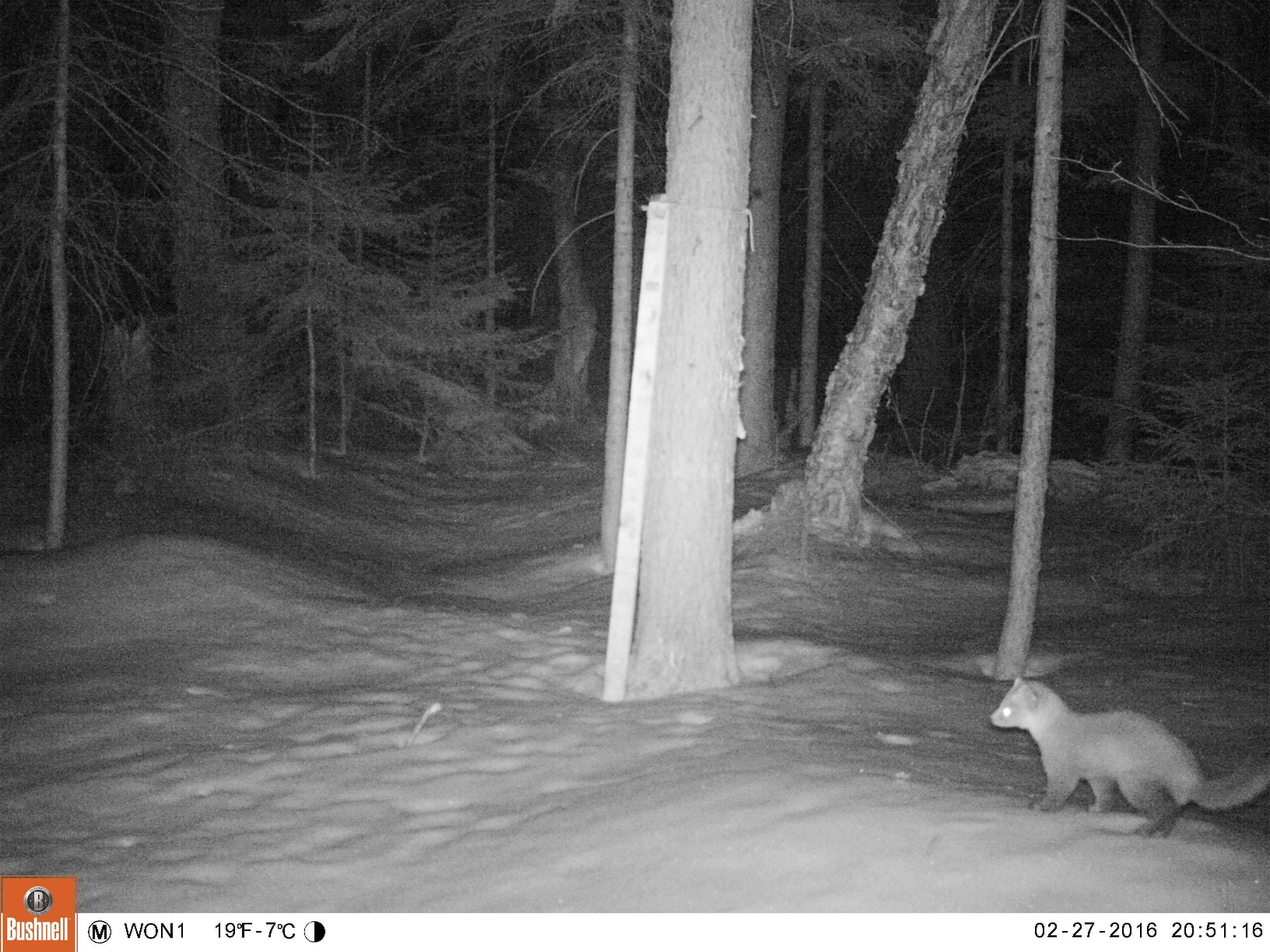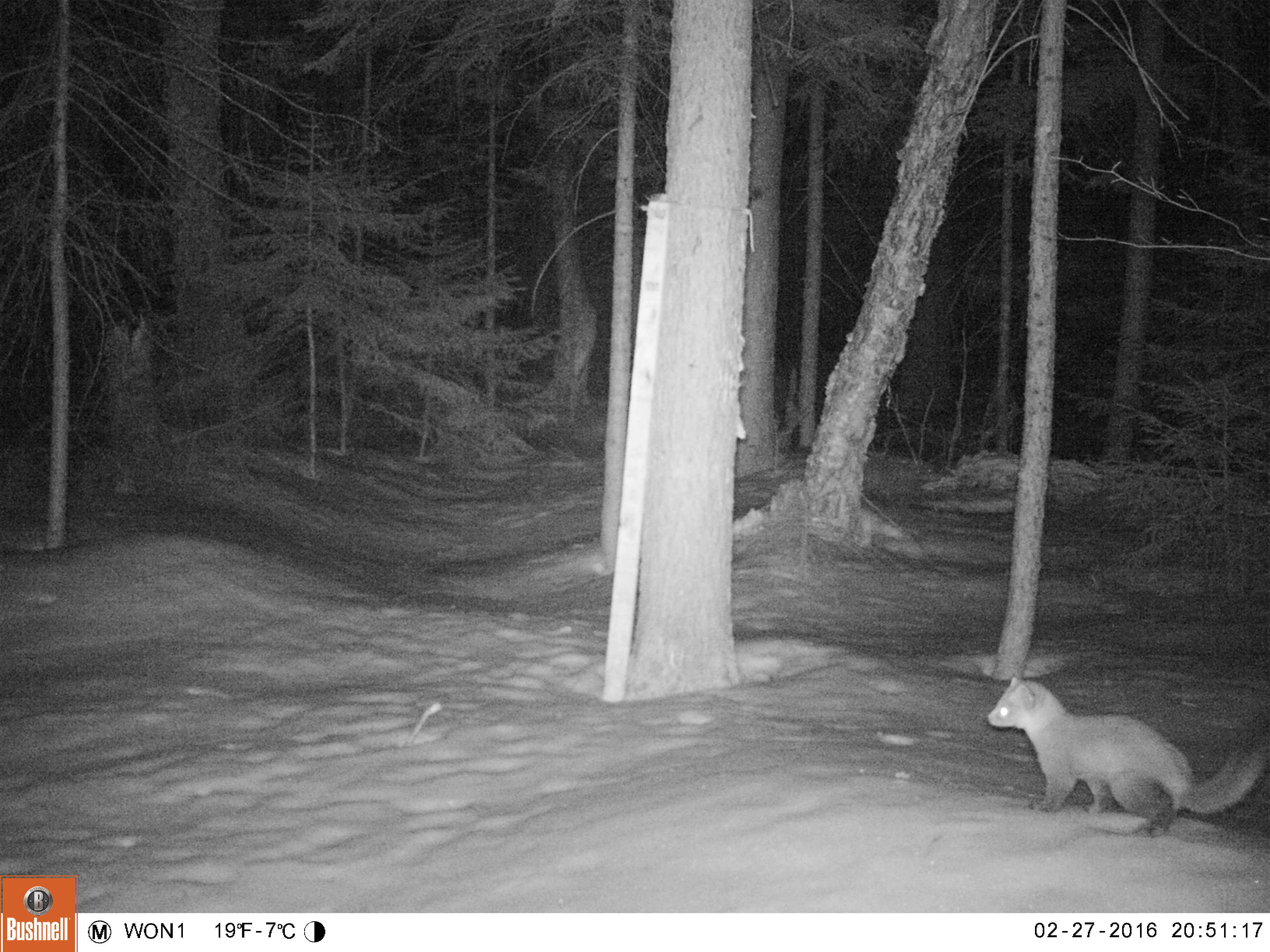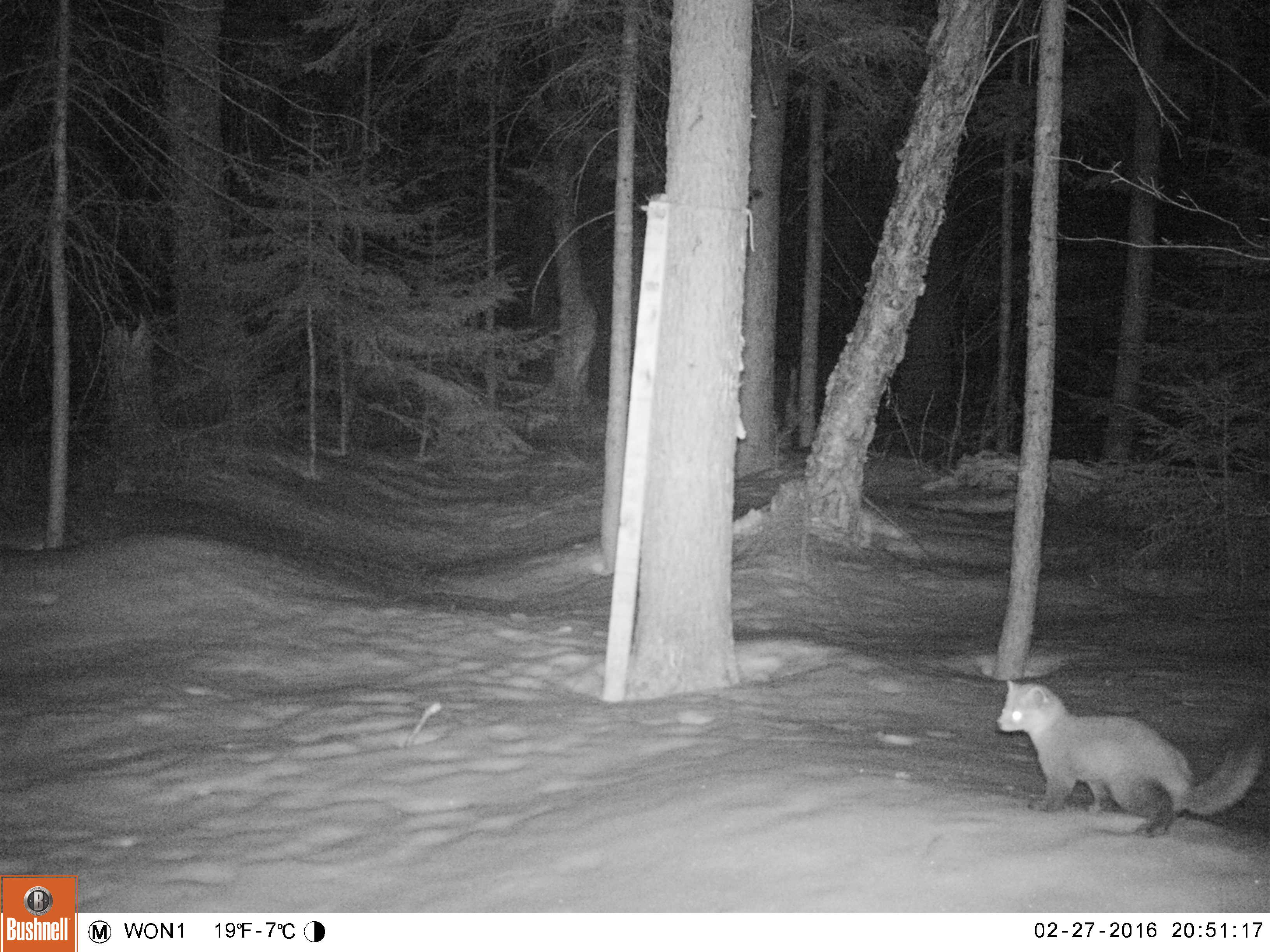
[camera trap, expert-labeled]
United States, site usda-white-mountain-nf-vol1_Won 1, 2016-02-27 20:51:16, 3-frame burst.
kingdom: Animalia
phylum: Chordata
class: Mammalia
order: Carnivora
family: Mustelidae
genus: Martes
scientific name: Martes americana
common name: american marten